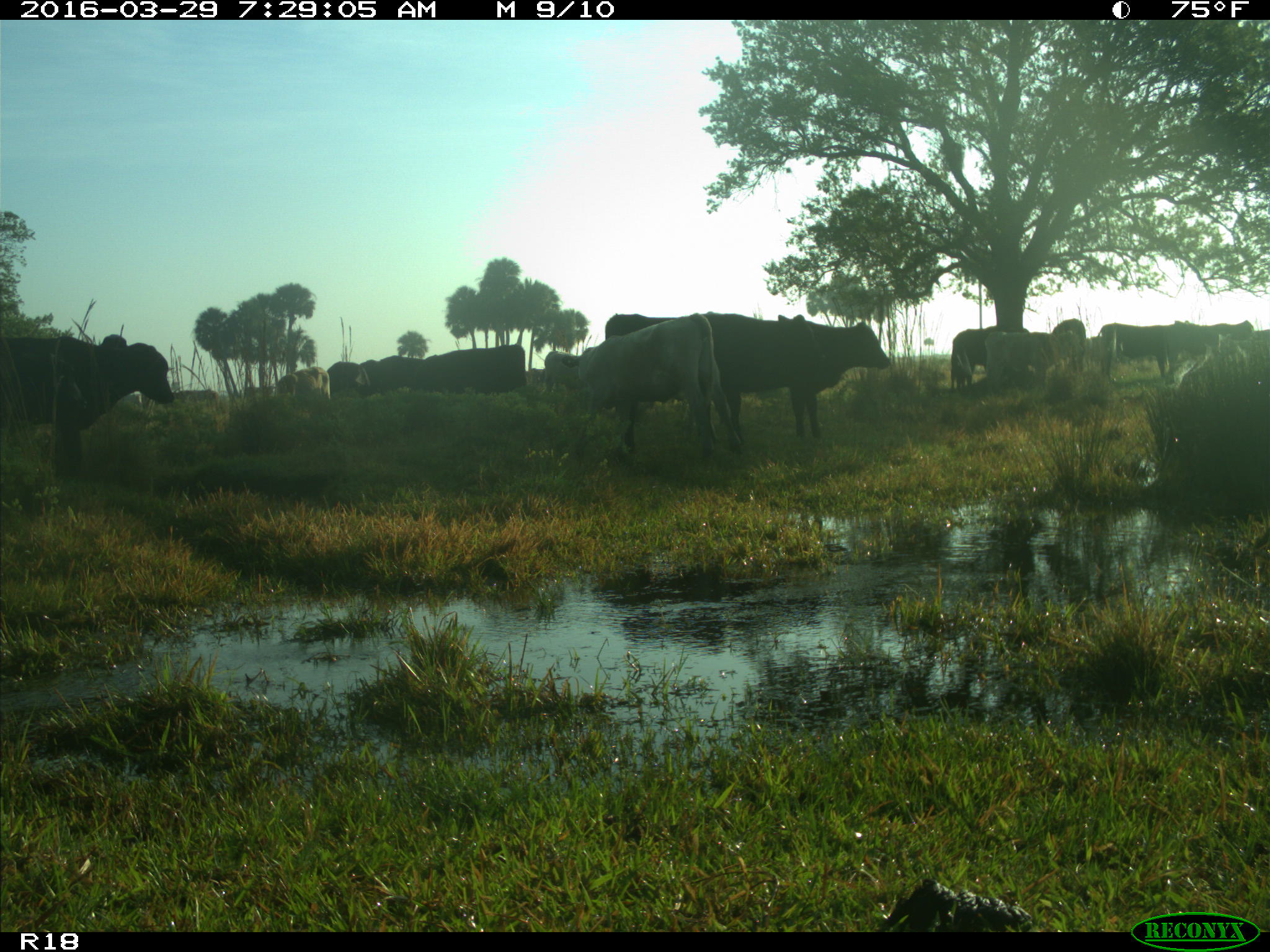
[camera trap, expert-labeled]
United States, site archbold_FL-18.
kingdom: Animalia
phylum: Chordata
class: Mammalia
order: Artiodactyla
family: Bovidae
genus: Bos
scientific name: Bos taurus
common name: domestic cow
Bos taurus (domestic cow).